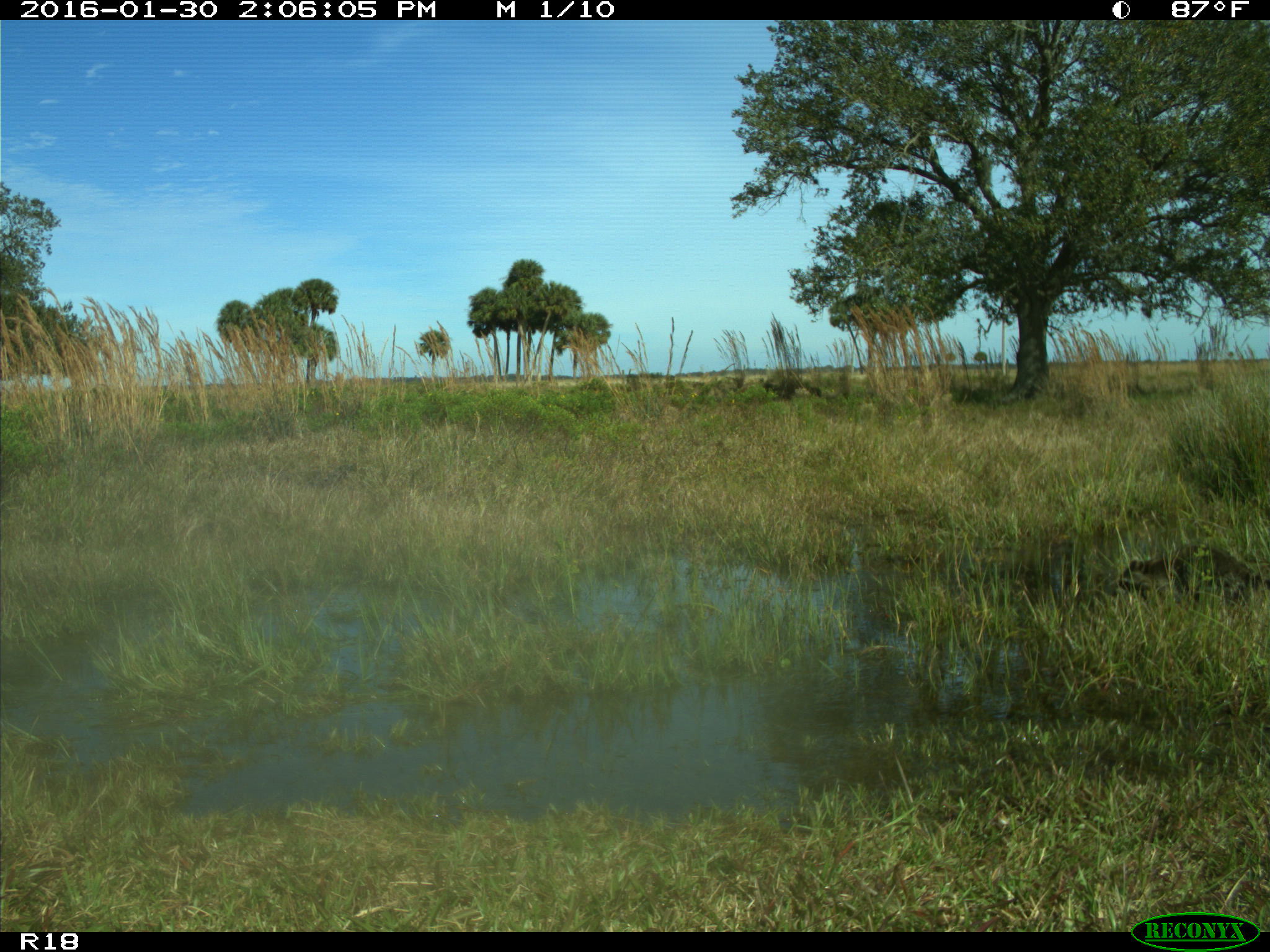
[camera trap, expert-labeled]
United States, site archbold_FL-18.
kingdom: Animalia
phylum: Chordata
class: Mammalia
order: Carnivora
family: Procyonidae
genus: Procyon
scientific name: Procyon lotor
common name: common raccoon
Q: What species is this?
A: Procyon lotor (common raccoon).